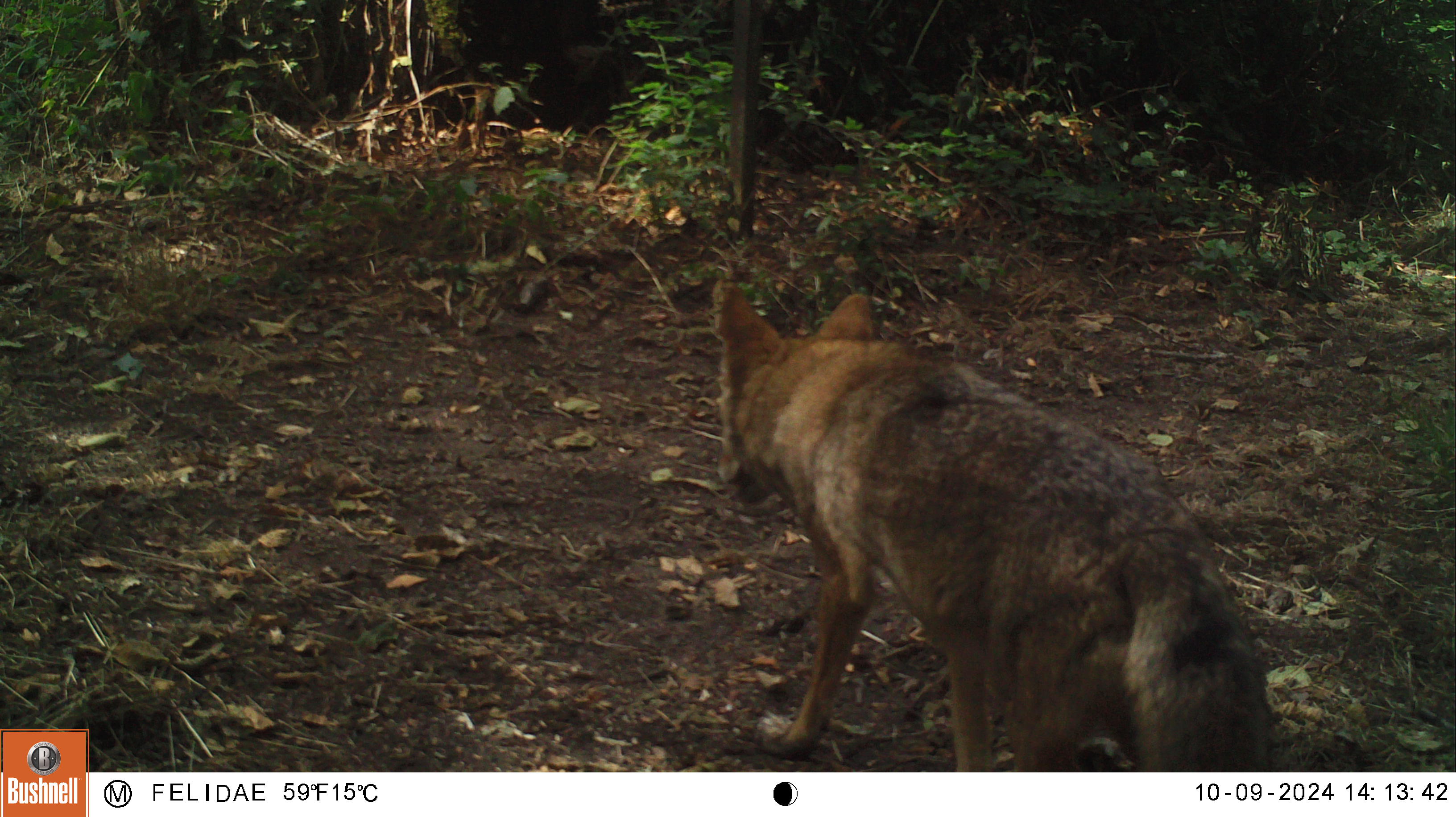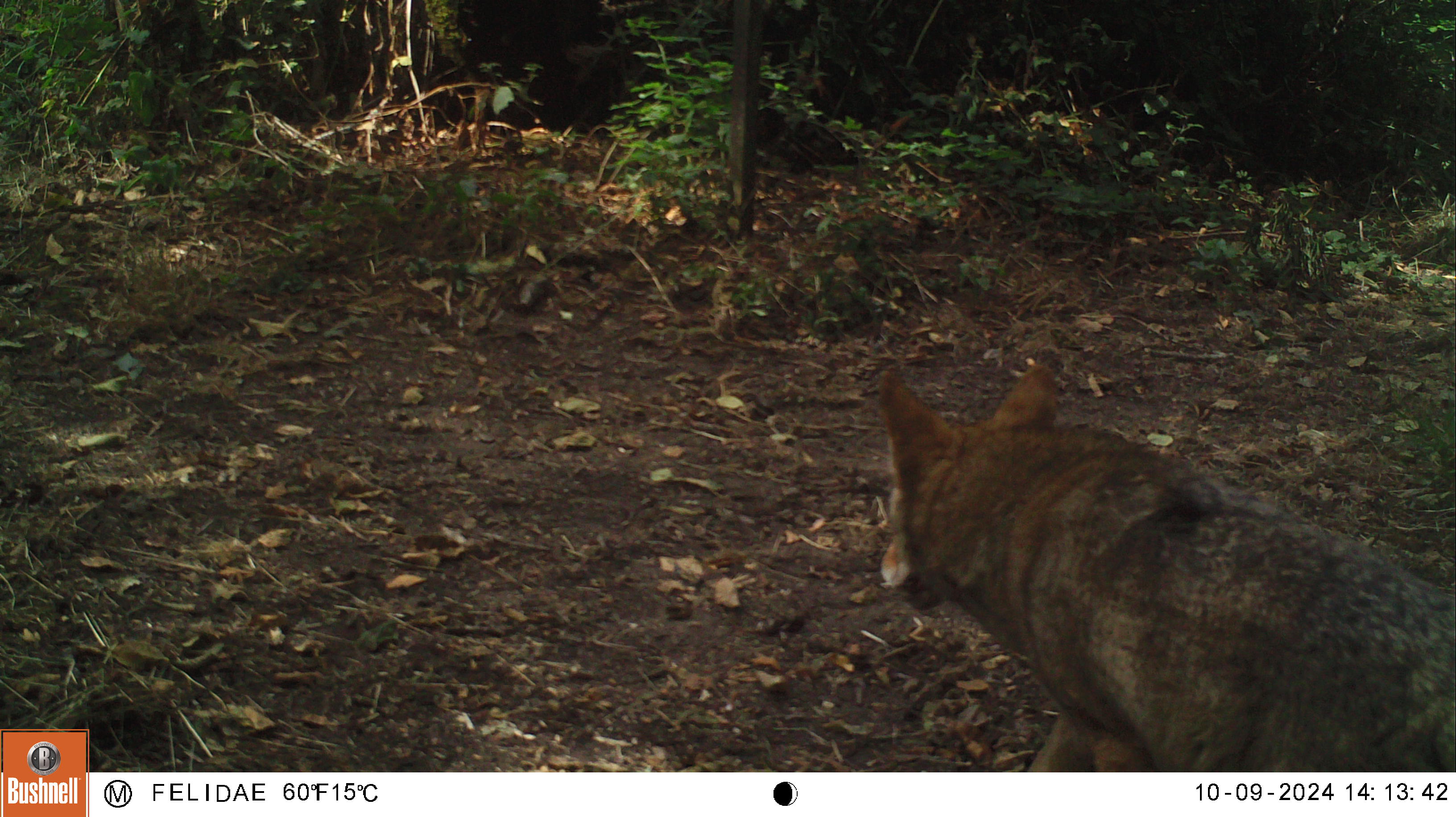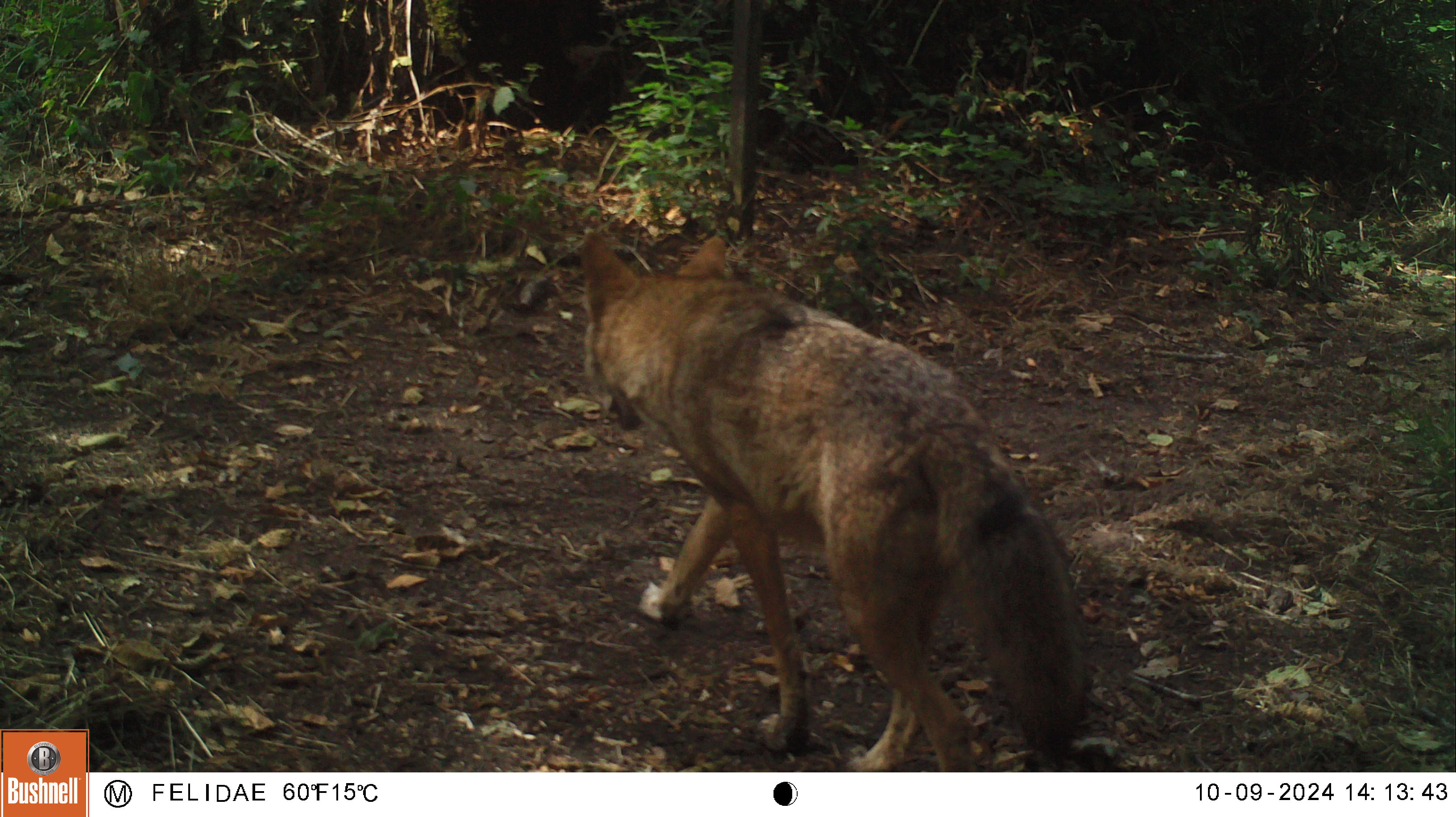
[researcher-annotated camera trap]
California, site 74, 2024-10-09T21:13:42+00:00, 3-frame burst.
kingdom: Animalia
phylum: Chordata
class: Mammalia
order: Carnivora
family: Canidae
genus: Canis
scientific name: Canis latrans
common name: coyote